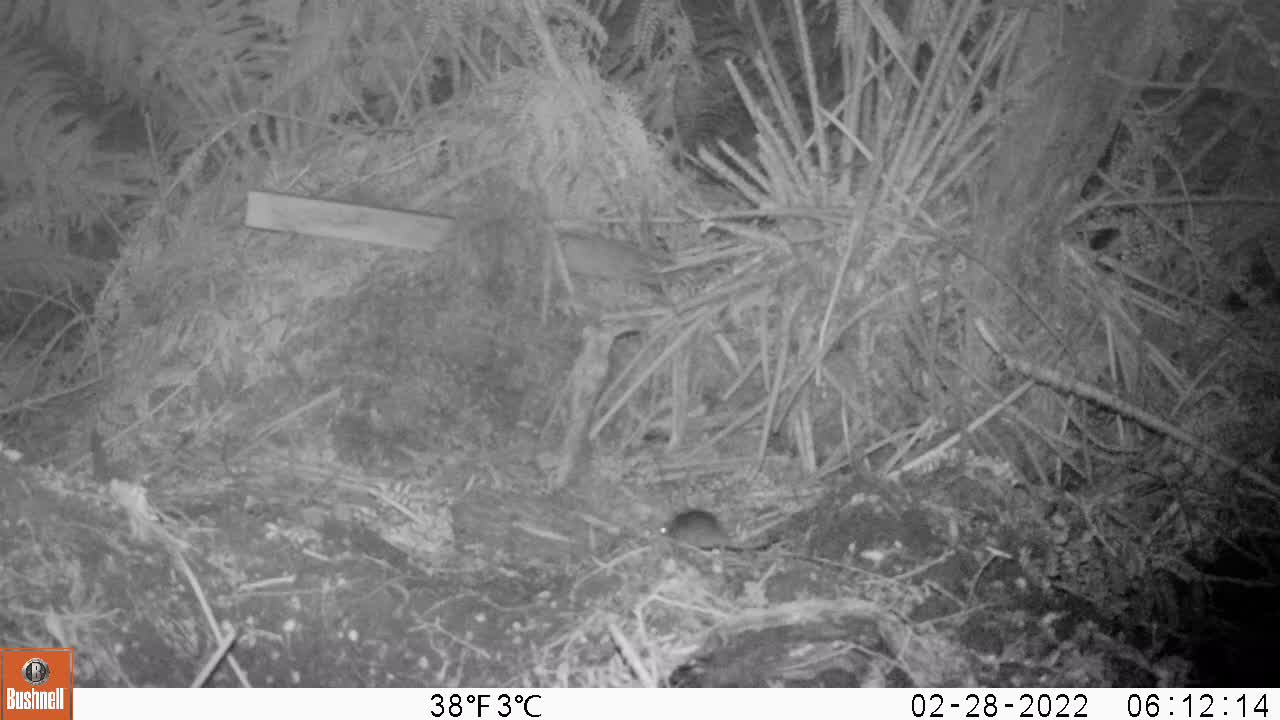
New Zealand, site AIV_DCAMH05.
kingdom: Animalia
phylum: Chordata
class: Mammalia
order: Rodentia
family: Muridae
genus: Mus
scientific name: Mus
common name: mouse